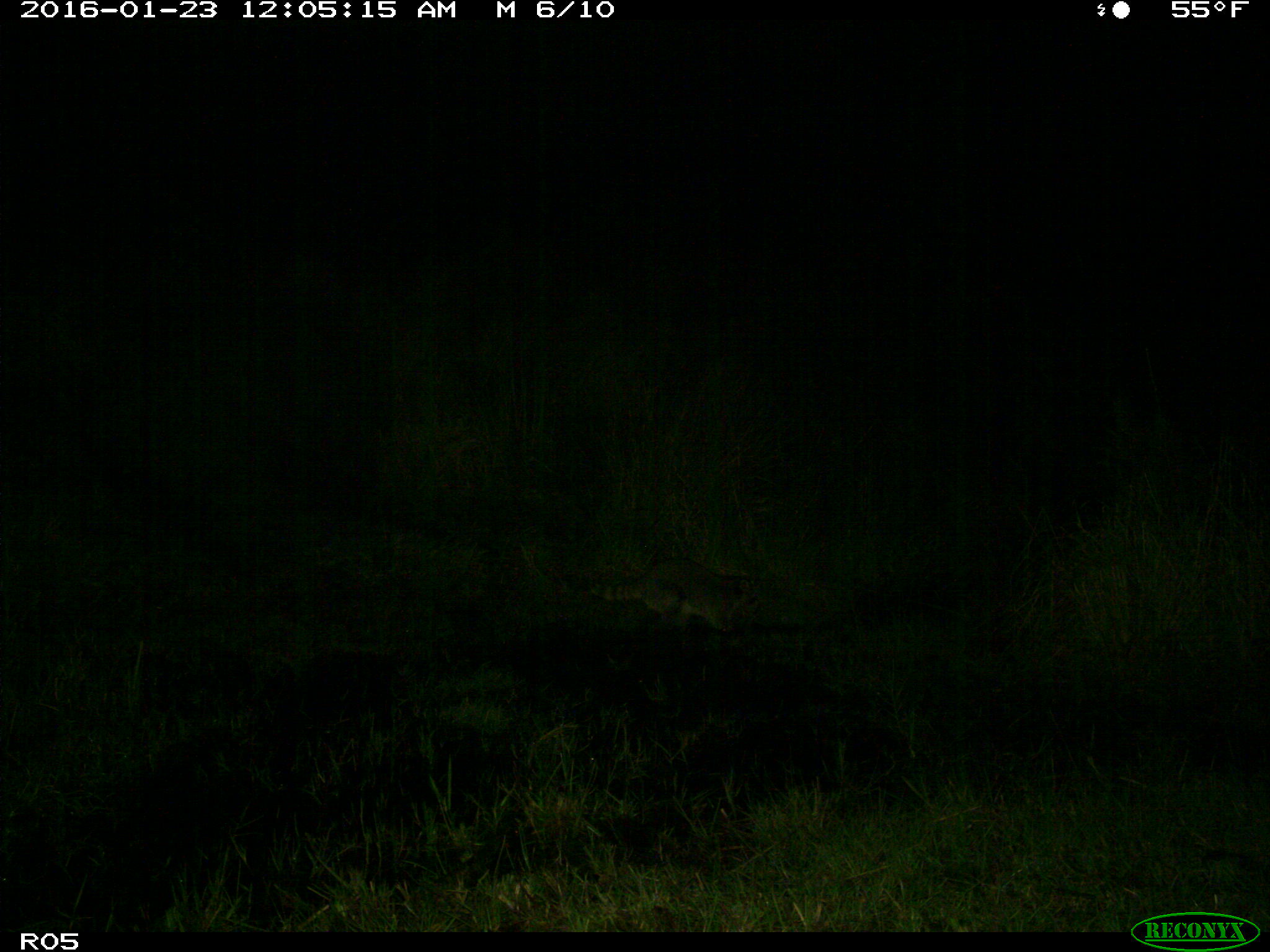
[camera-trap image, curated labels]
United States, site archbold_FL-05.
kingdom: Animalia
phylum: Chordata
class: Mammalia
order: Carnivora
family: Procyonidae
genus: Procyon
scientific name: Procyon lotor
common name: common raccoon